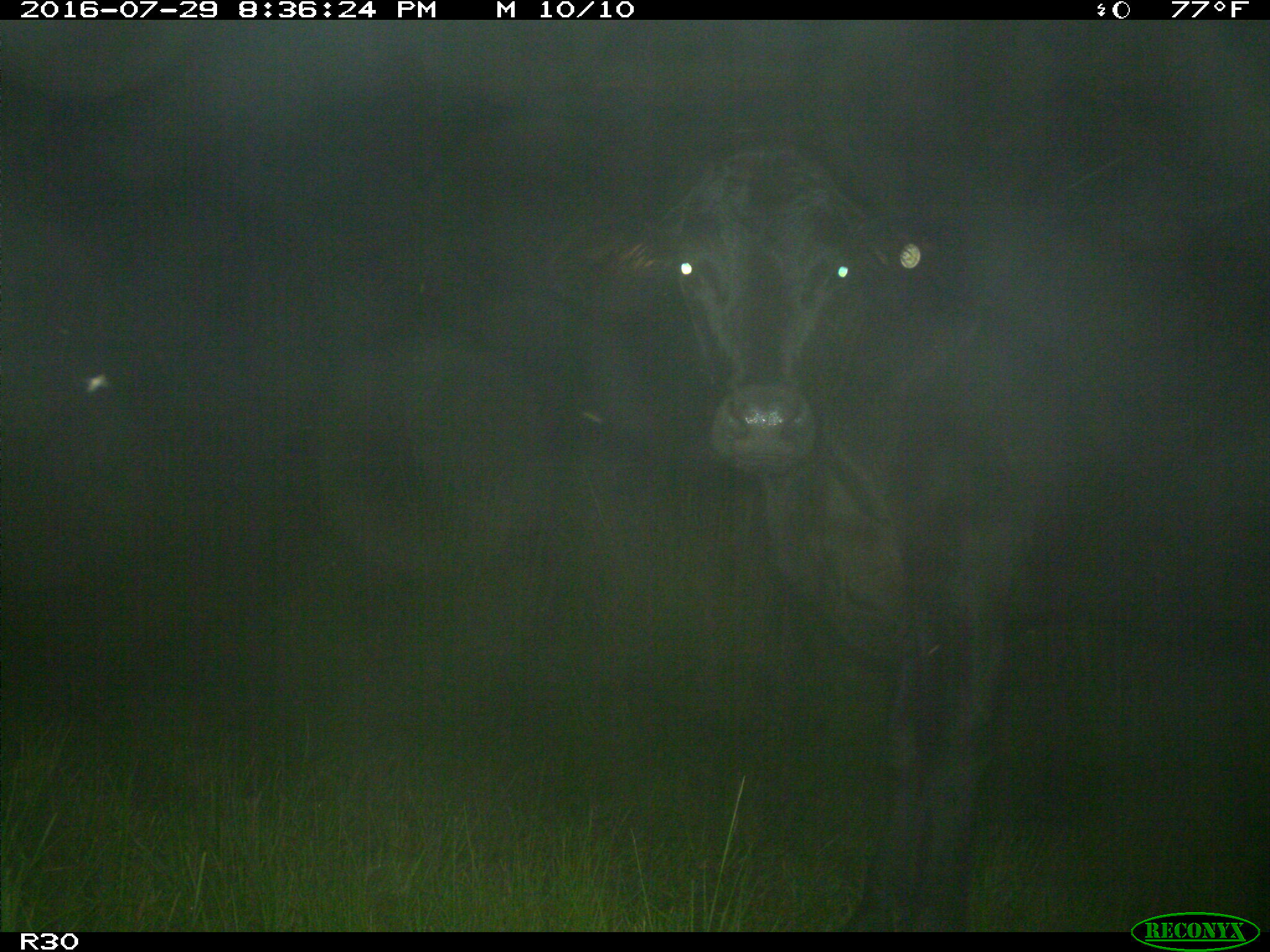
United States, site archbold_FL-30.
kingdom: Animalia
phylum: Chordata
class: Mammalia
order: Artiodactyla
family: Bovidae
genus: Bos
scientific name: Bos taurus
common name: domestic cow